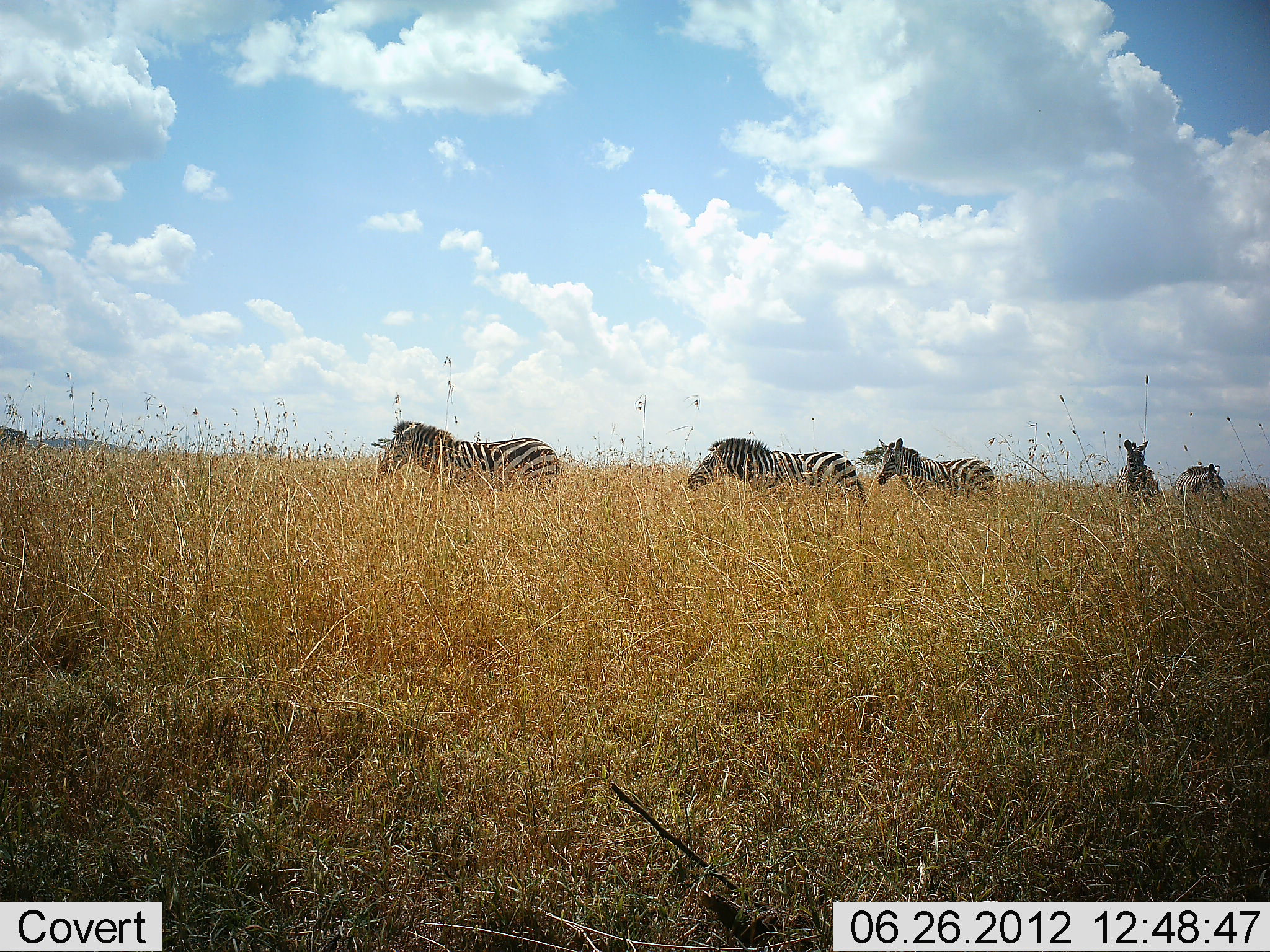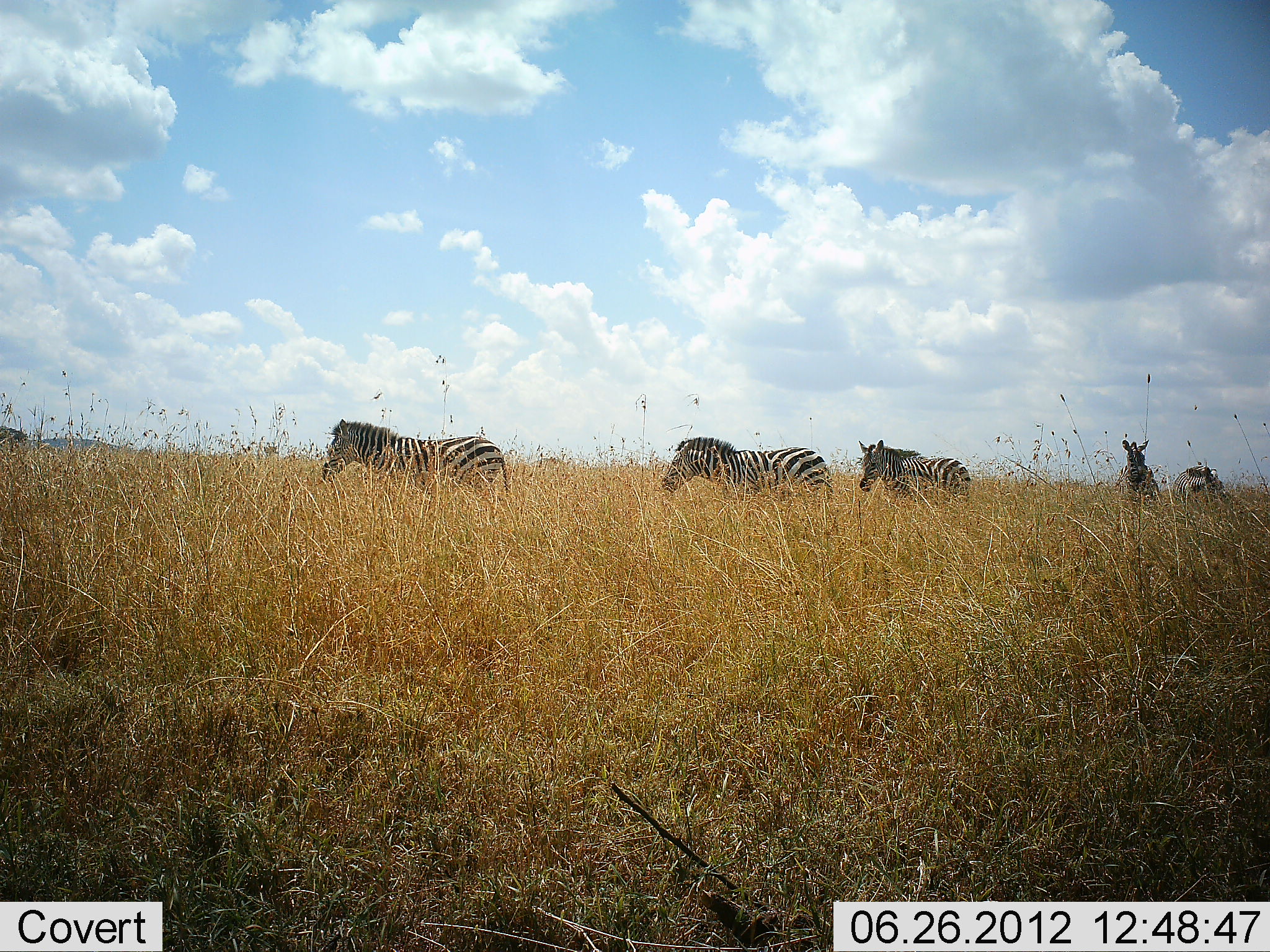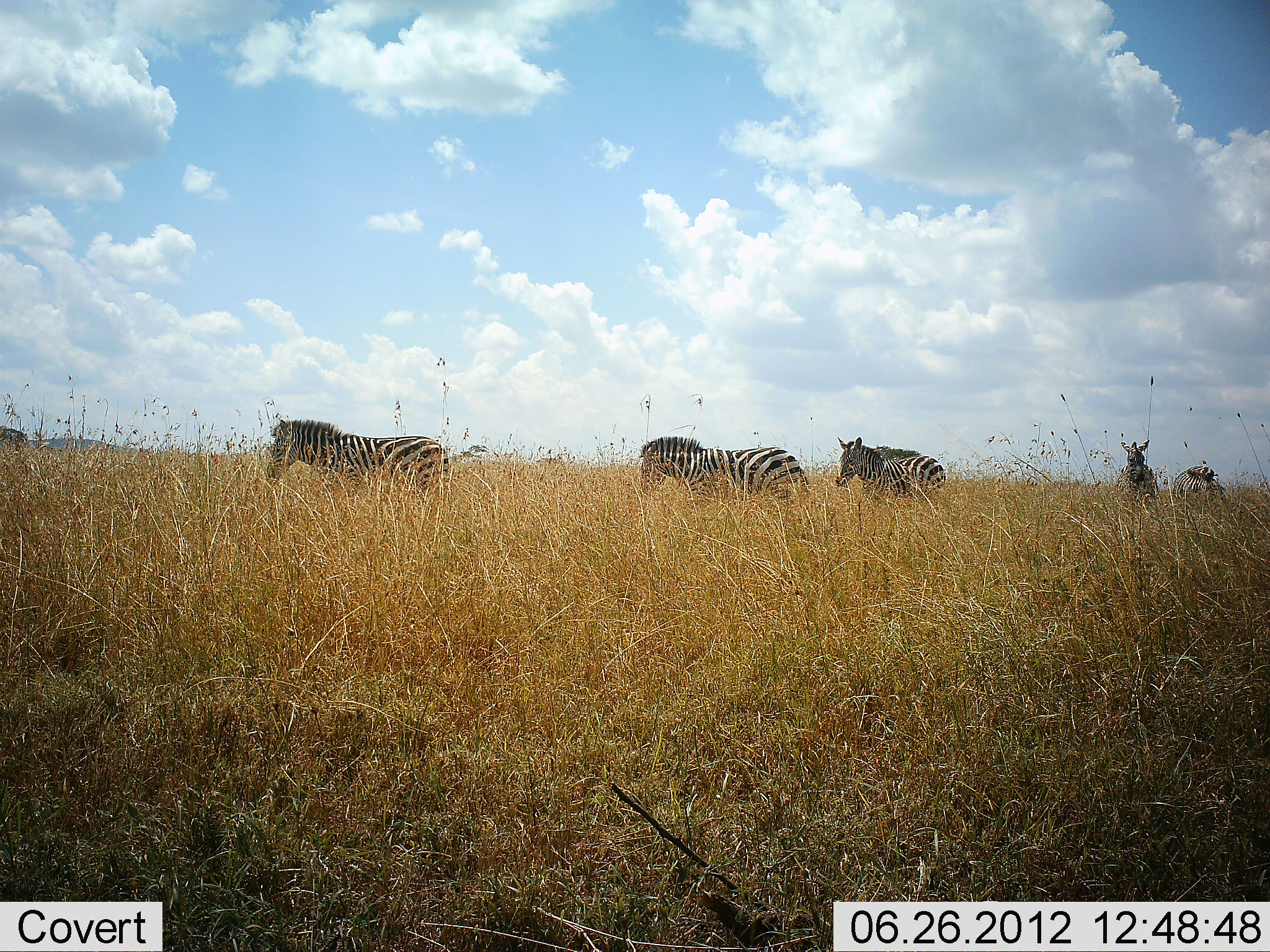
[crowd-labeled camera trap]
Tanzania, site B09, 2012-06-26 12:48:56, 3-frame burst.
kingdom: Animalia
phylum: Chordata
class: Mammalia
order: Perissodactyla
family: Equidae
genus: Equus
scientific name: Equus quagga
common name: plains zebra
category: zebra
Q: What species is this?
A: Zebra (plains zebra) (Equus quagga).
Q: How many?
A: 5.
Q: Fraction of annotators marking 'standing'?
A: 30%.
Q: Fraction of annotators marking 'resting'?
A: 0%.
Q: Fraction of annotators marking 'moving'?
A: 100%.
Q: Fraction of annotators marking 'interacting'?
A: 0%.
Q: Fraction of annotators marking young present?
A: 0%.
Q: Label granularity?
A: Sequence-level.